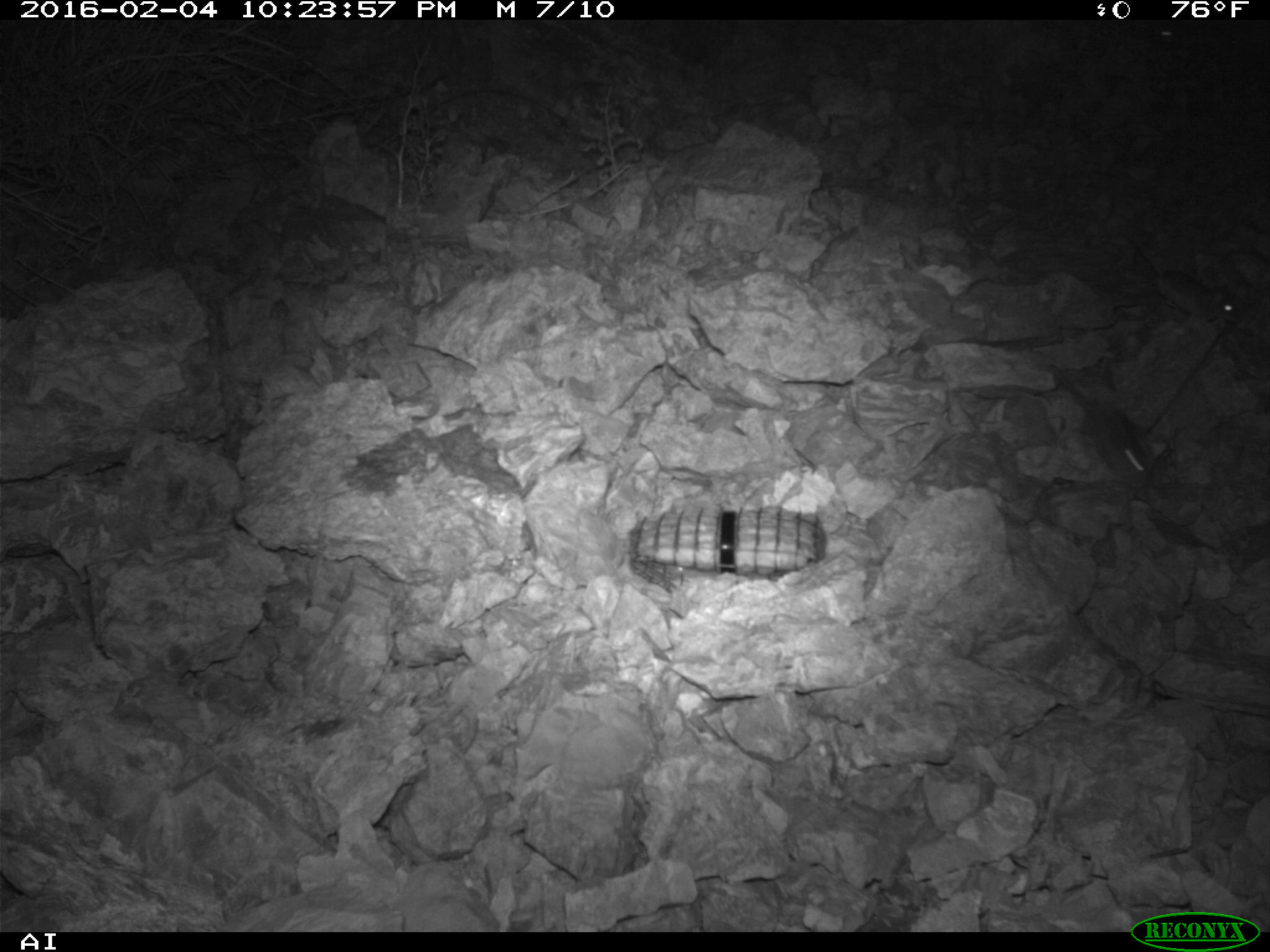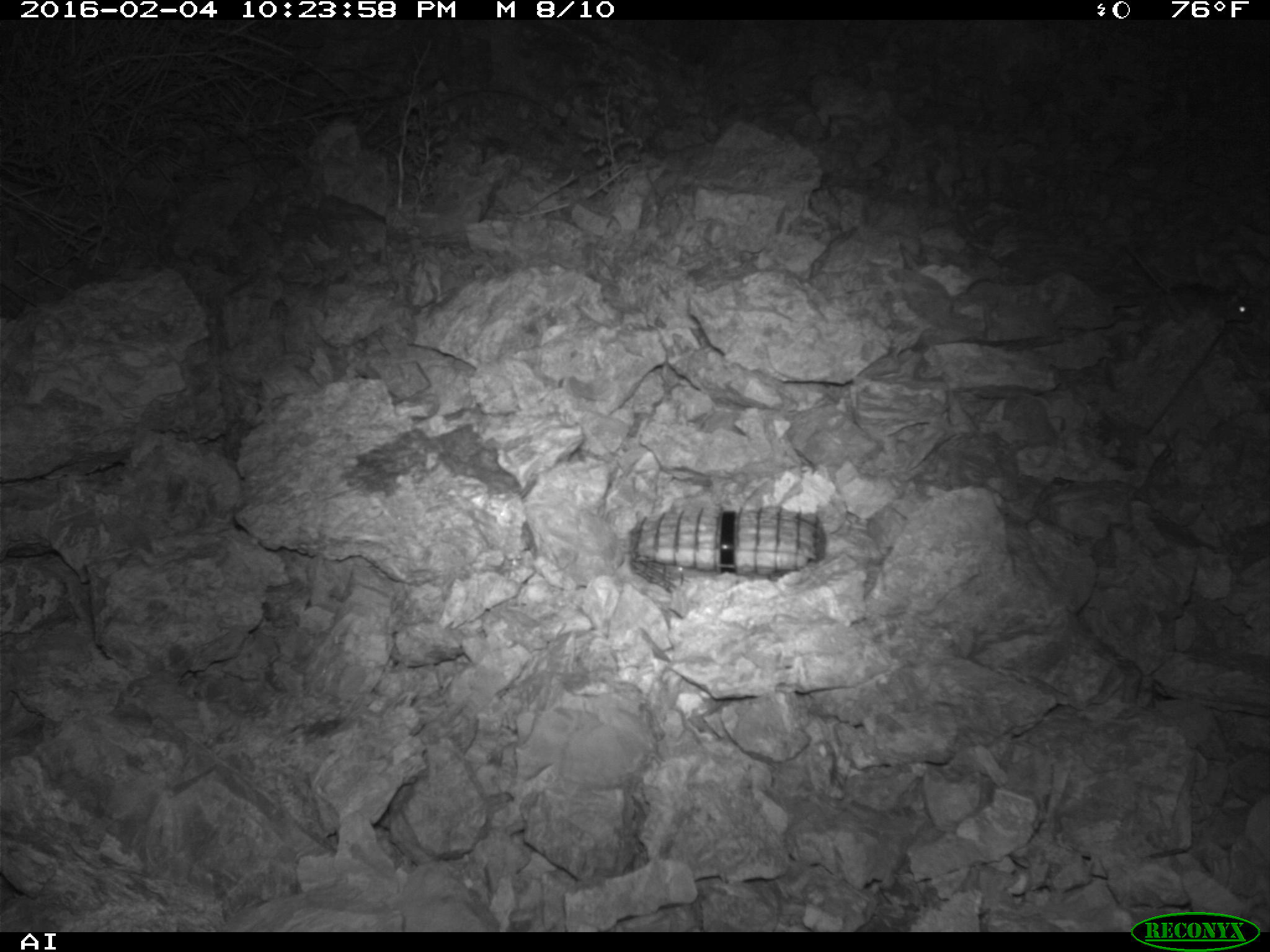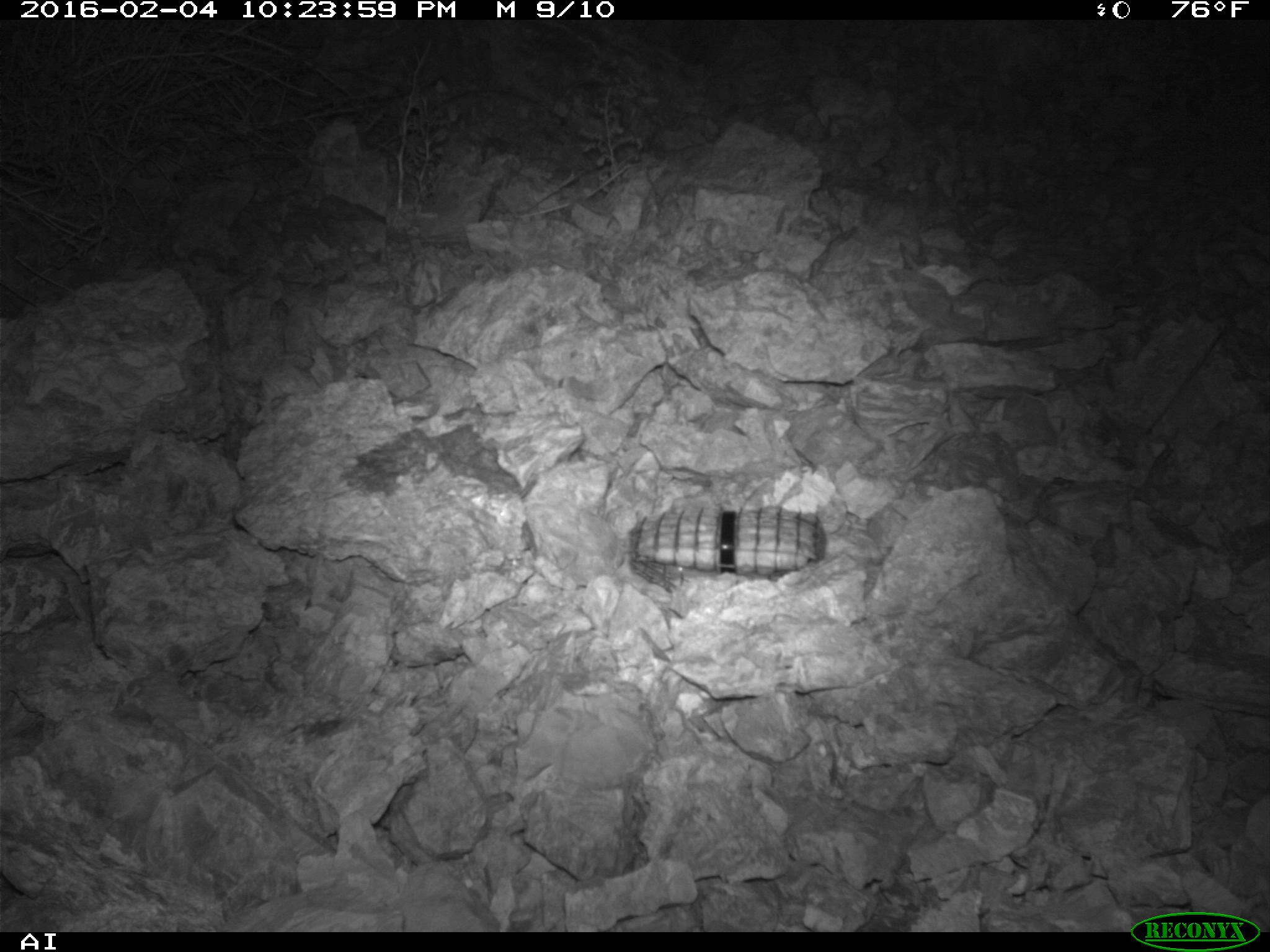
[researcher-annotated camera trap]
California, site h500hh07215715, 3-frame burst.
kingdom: Animalia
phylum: Chordata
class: Mammalia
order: Rodentia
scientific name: Rodentia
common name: rodent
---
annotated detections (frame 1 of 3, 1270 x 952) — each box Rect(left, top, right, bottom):
rodent: Rect(1047, 359, 1152, 487); Rect(1124, 230, 1240, 324)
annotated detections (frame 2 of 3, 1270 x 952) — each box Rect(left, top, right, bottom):
rodent: Rect(1127, 245, 1253, 324)